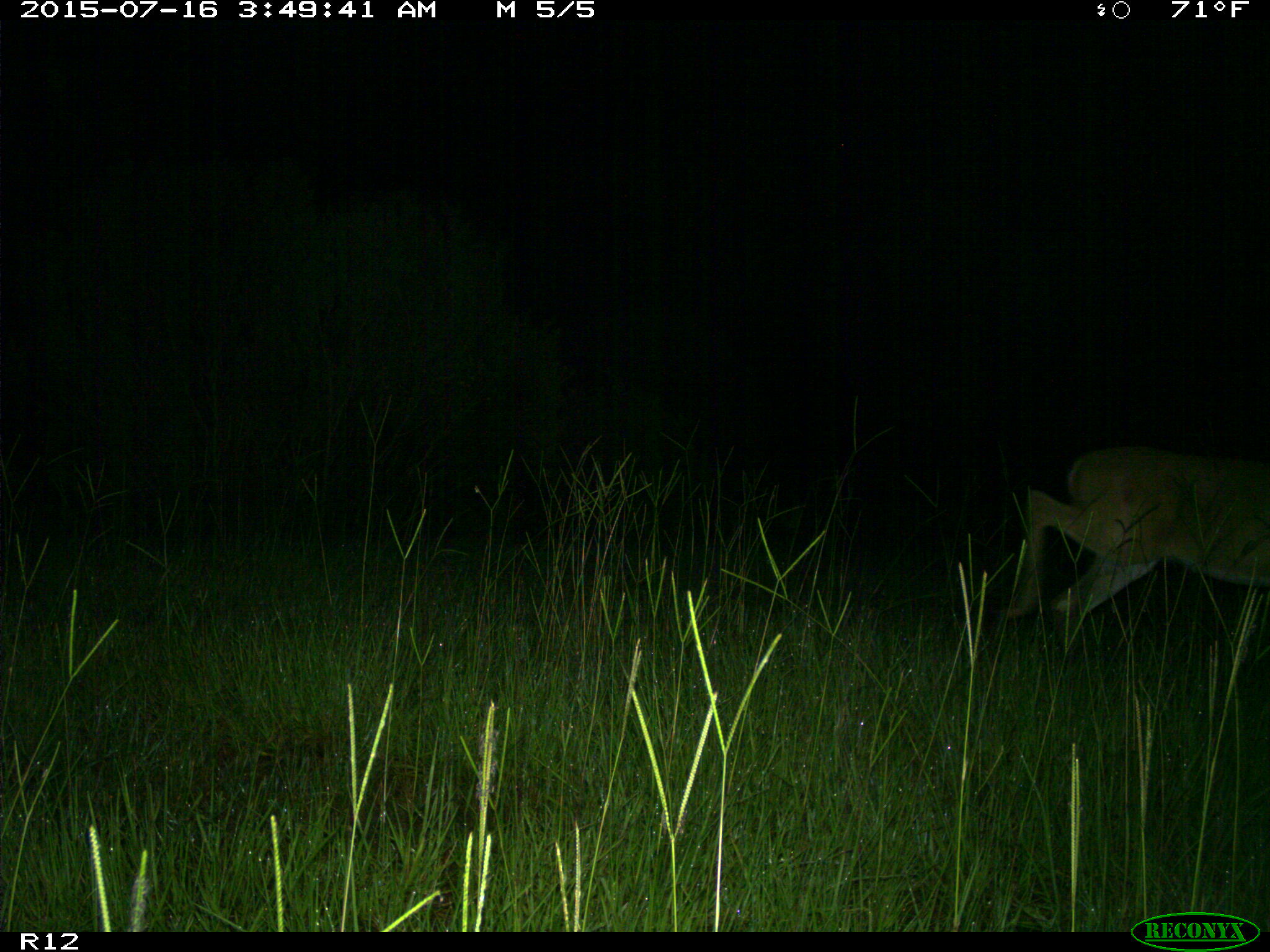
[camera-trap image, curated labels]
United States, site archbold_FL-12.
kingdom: Animalia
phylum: Chordata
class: Mammalia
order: Artiodactyla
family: Cervidae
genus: Odocoileus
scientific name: Odocoileus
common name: deer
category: unidentified deer